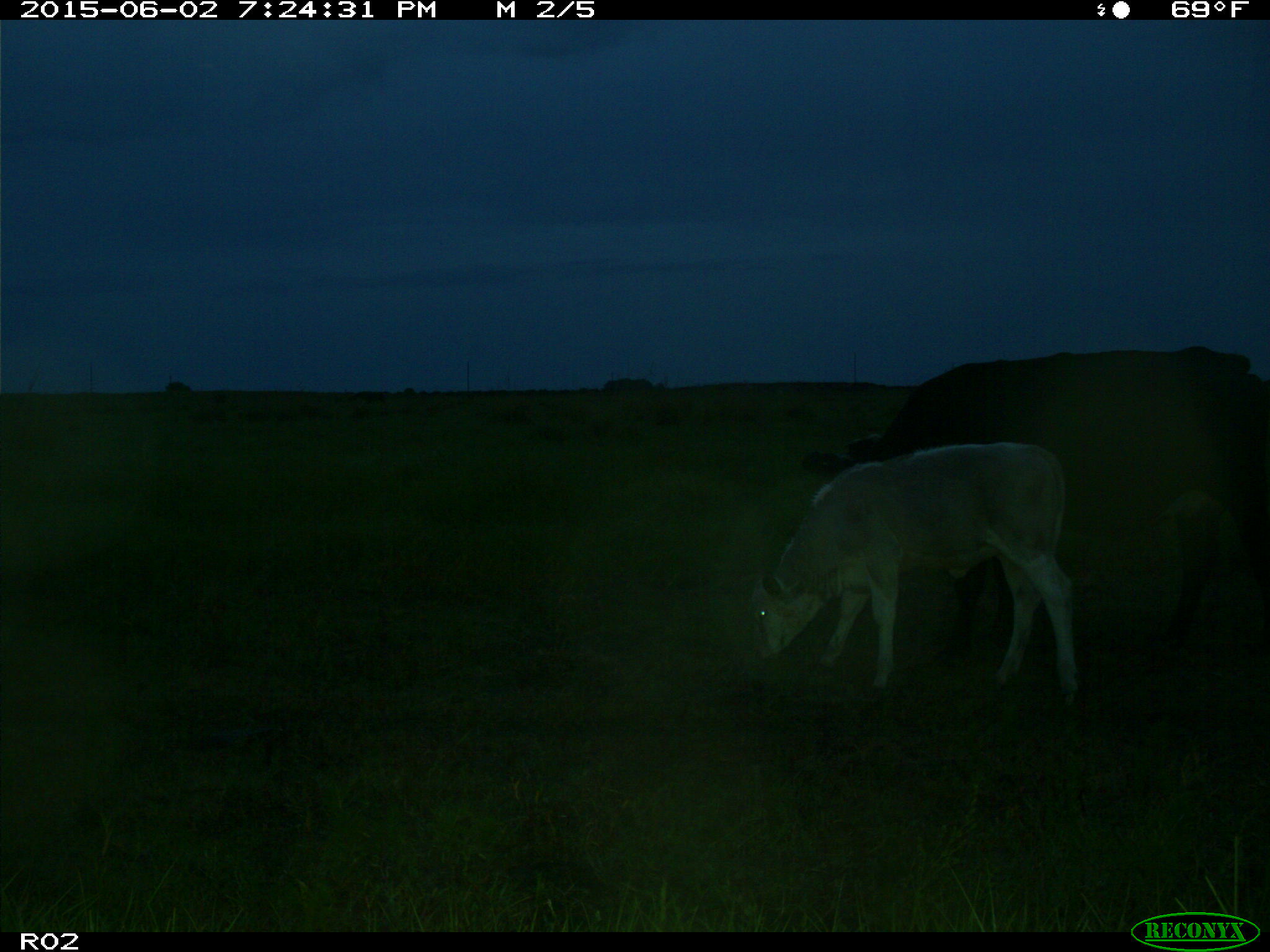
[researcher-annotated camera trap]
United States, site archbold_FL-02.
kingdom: Animalia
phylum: Chordata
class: Mammalia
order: Artiodactyla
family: Bovidae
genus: Bos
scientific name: Bos taurus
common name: domestic cow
Bos taurus (domestic cow).